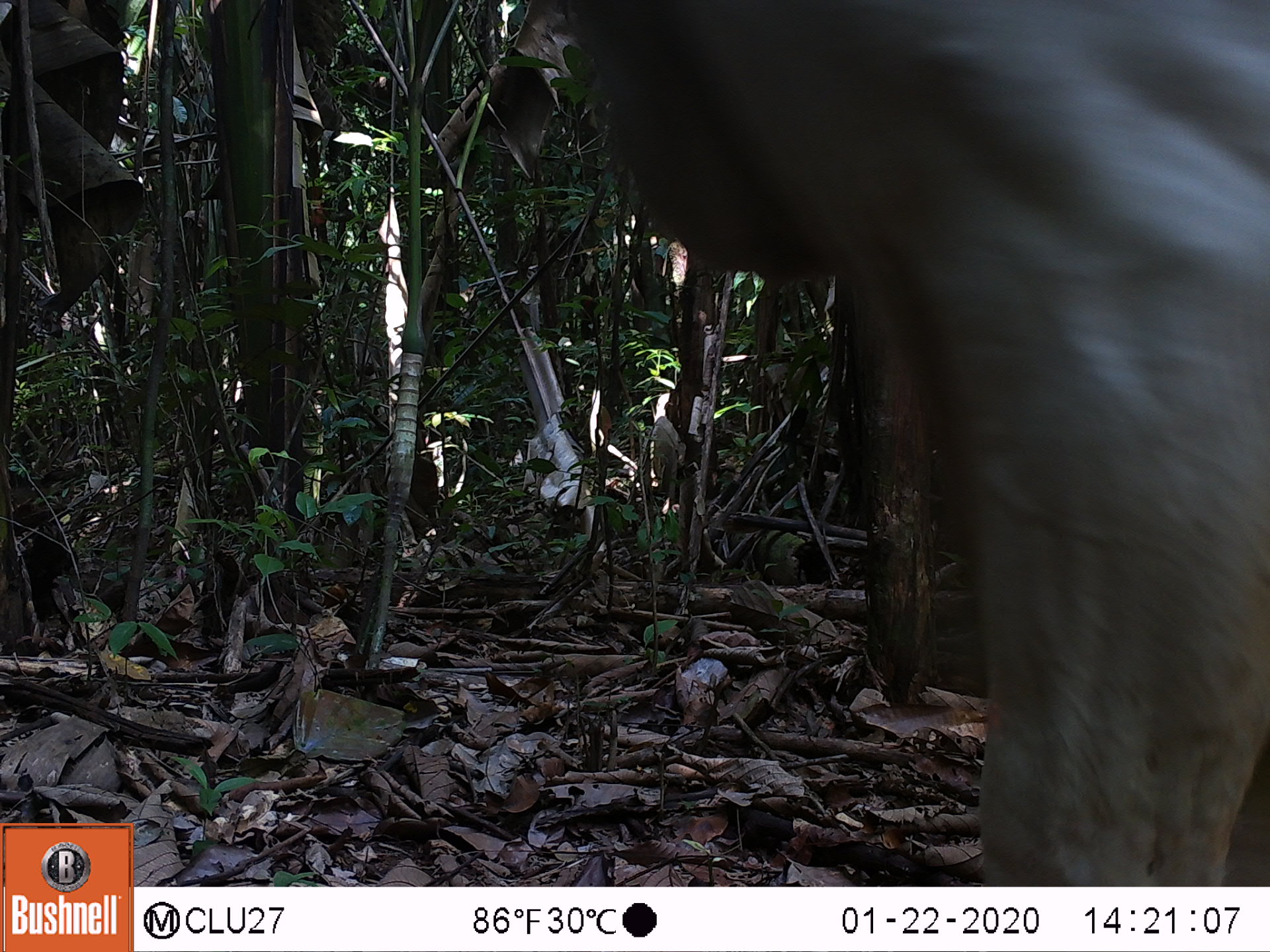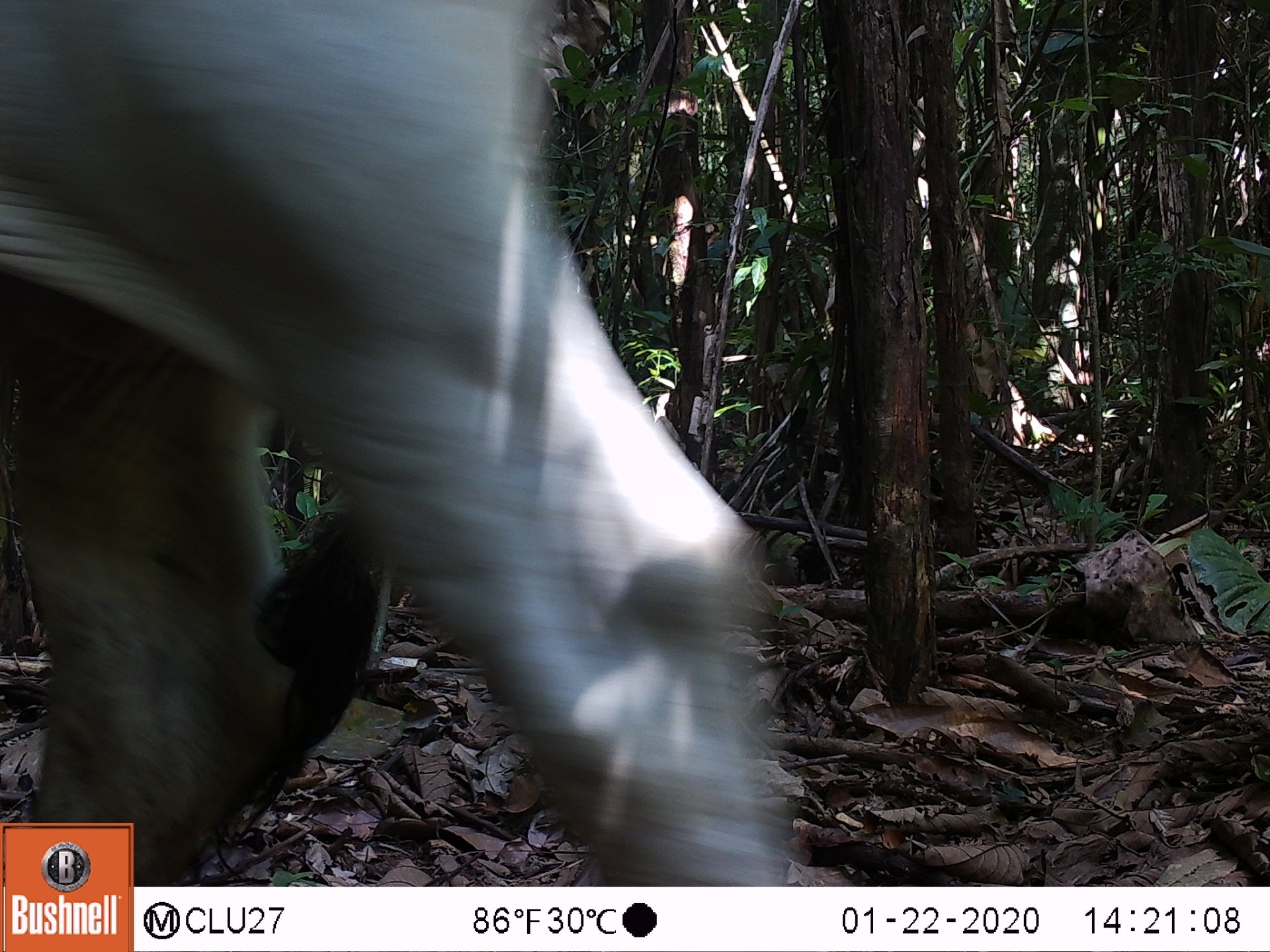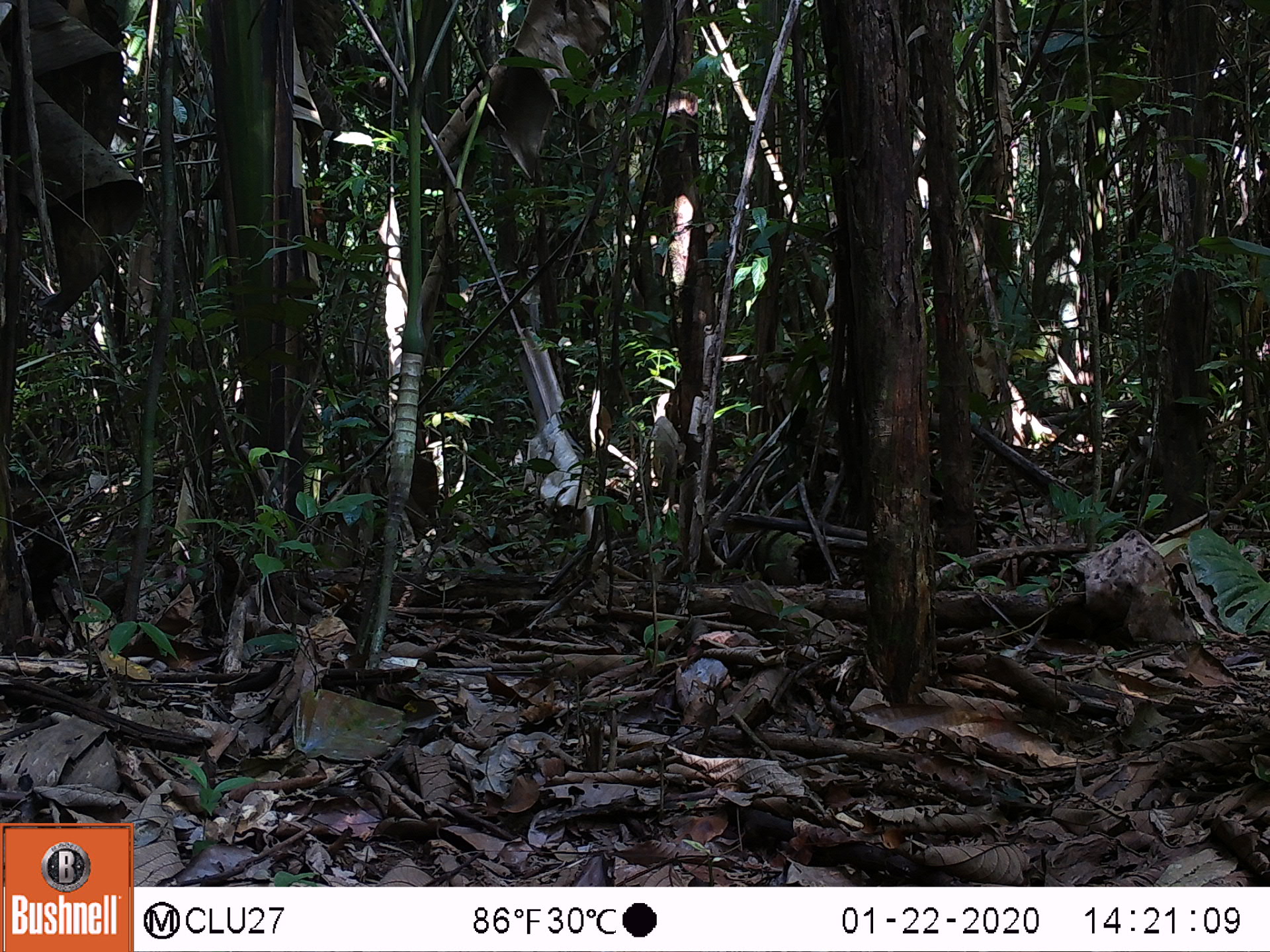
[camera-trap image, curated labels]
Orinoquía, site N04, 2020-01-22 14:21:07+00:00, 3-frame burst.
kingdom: Animalia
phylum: Chordata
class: Mammalia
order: Artiodactyla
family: Bovidae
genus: Bos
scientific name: Bos taurus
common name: cow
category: cattle